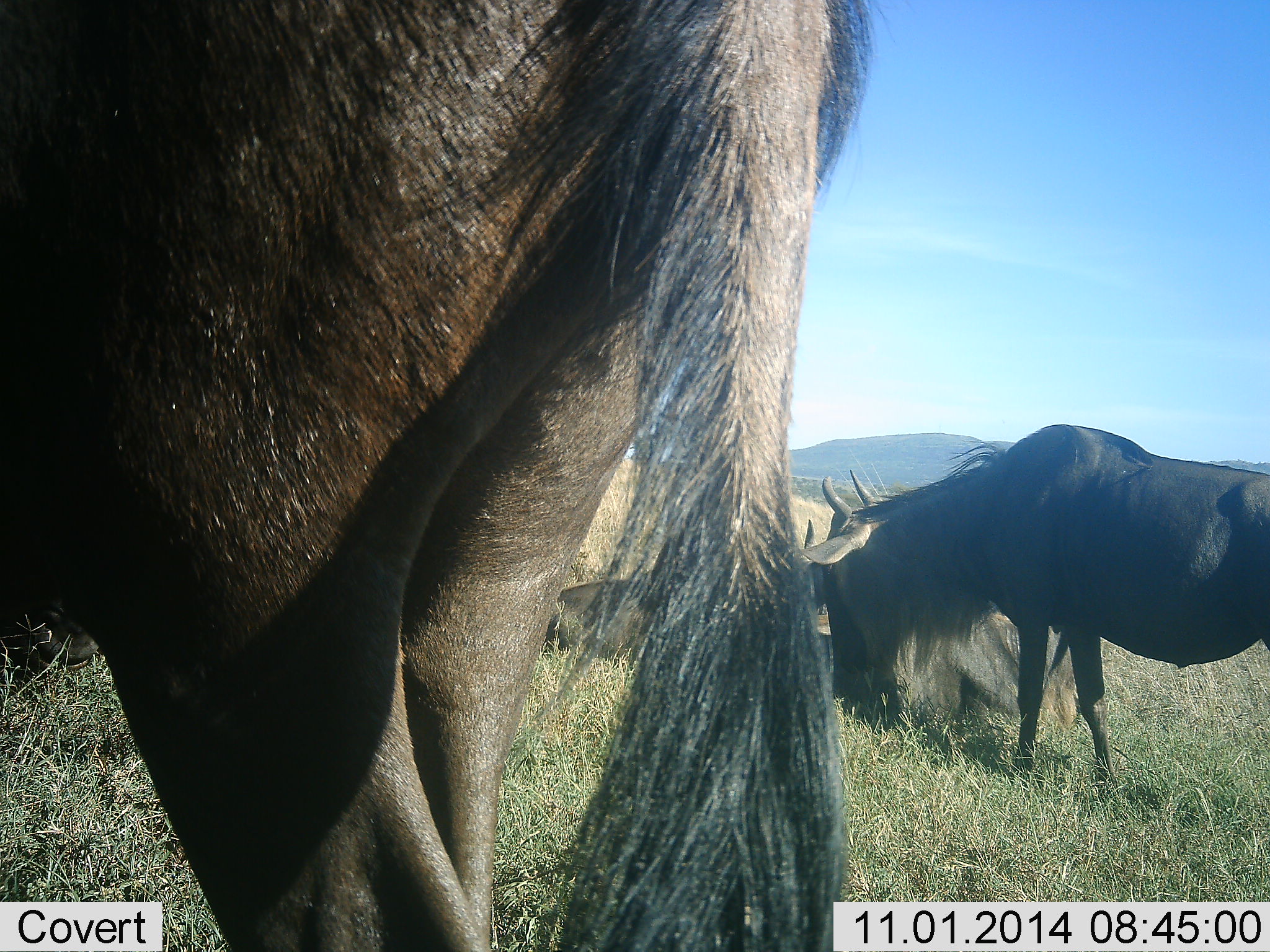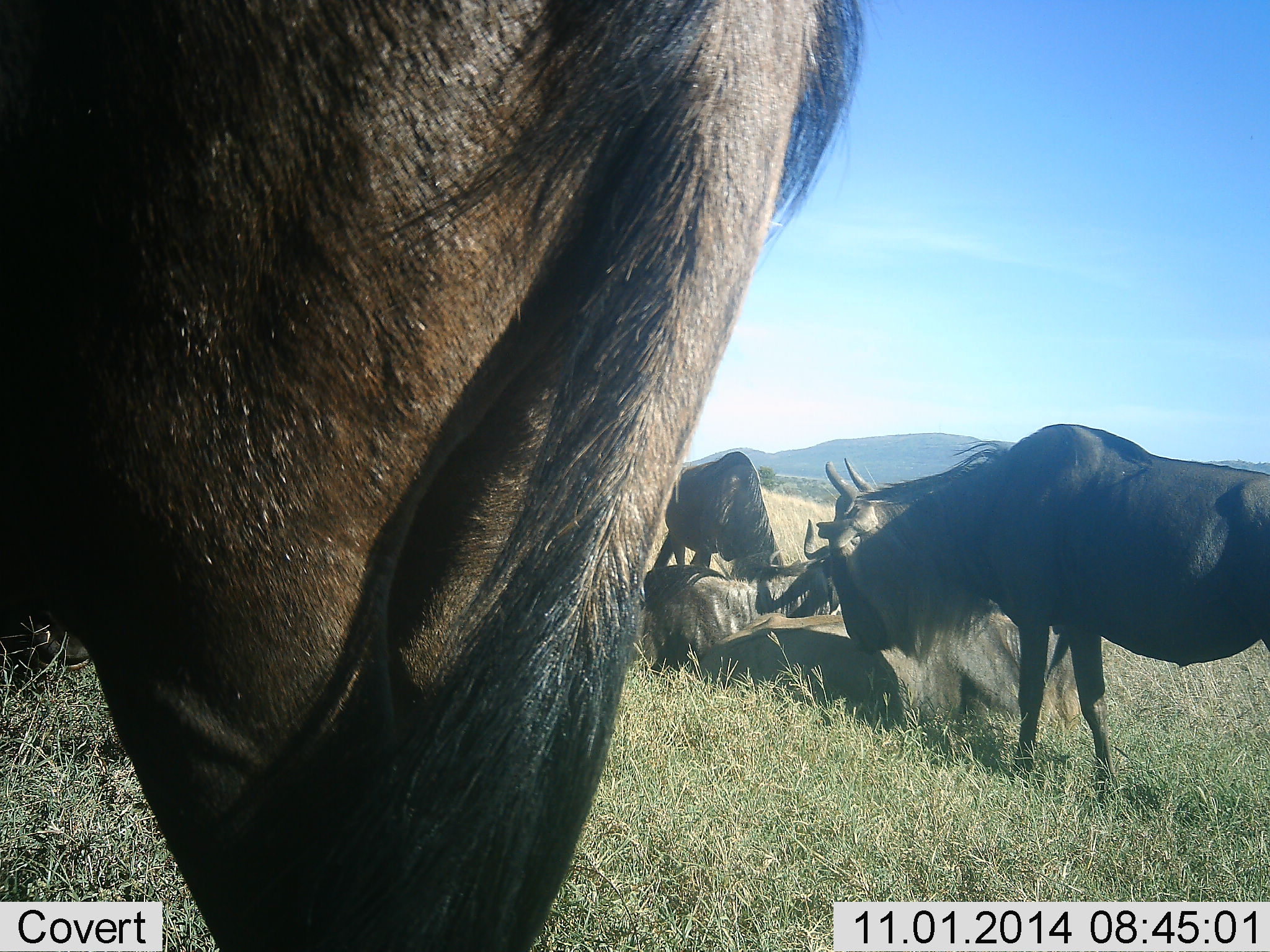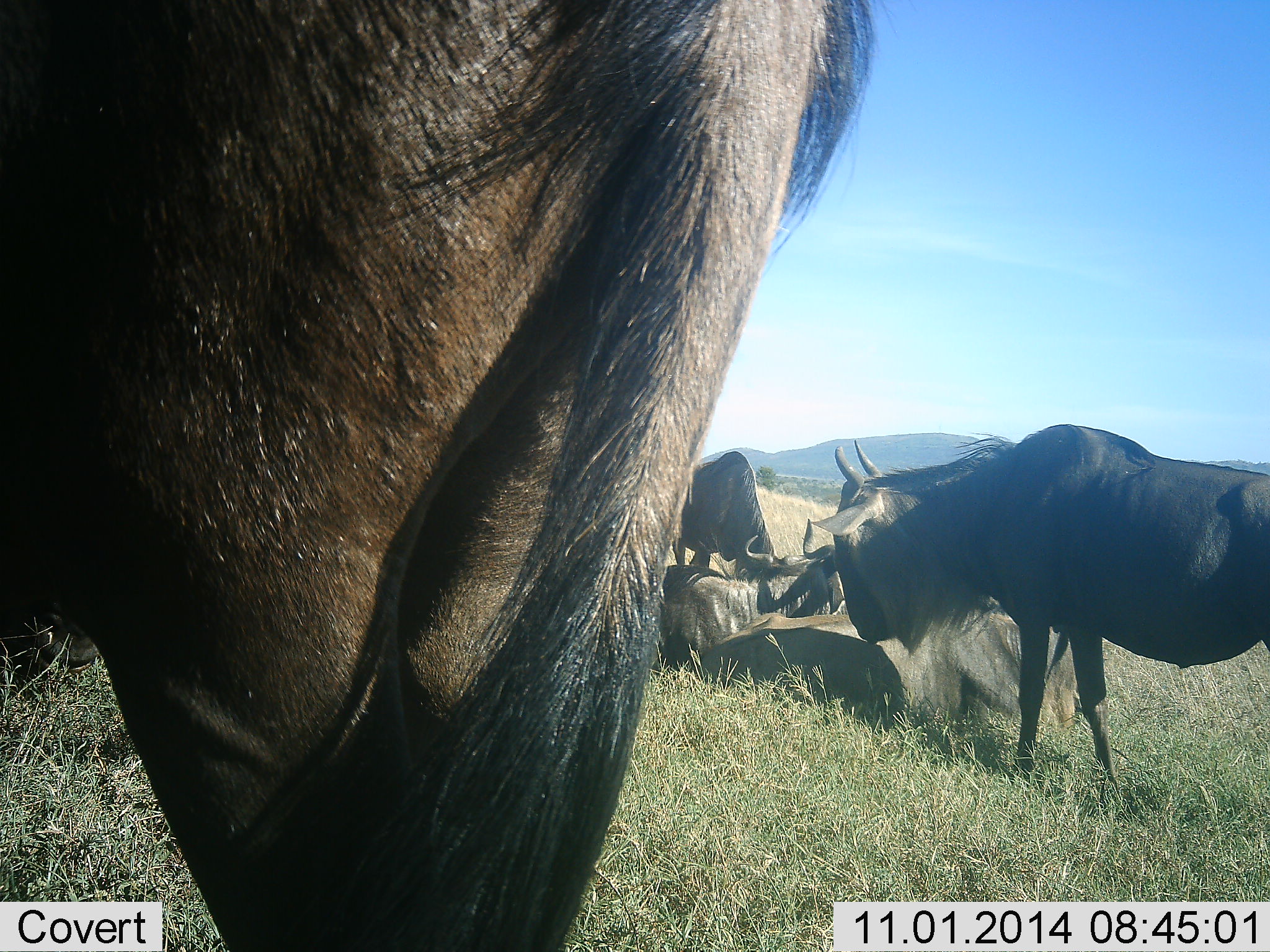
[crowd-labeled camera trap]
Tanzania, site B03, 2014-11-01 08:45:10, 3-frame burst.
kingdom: Animalia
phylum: Chordata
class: Mammalia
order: Artiodactyla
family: Bovidae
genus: Connochaetes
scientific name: Connochaetes taurinus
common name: blue wildebeest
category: wildebeest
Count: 6.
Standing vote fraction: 55%.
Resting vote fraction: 82%.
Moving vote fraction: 9%.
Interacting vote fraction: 27%.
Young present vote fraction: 0%.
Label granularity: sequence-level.